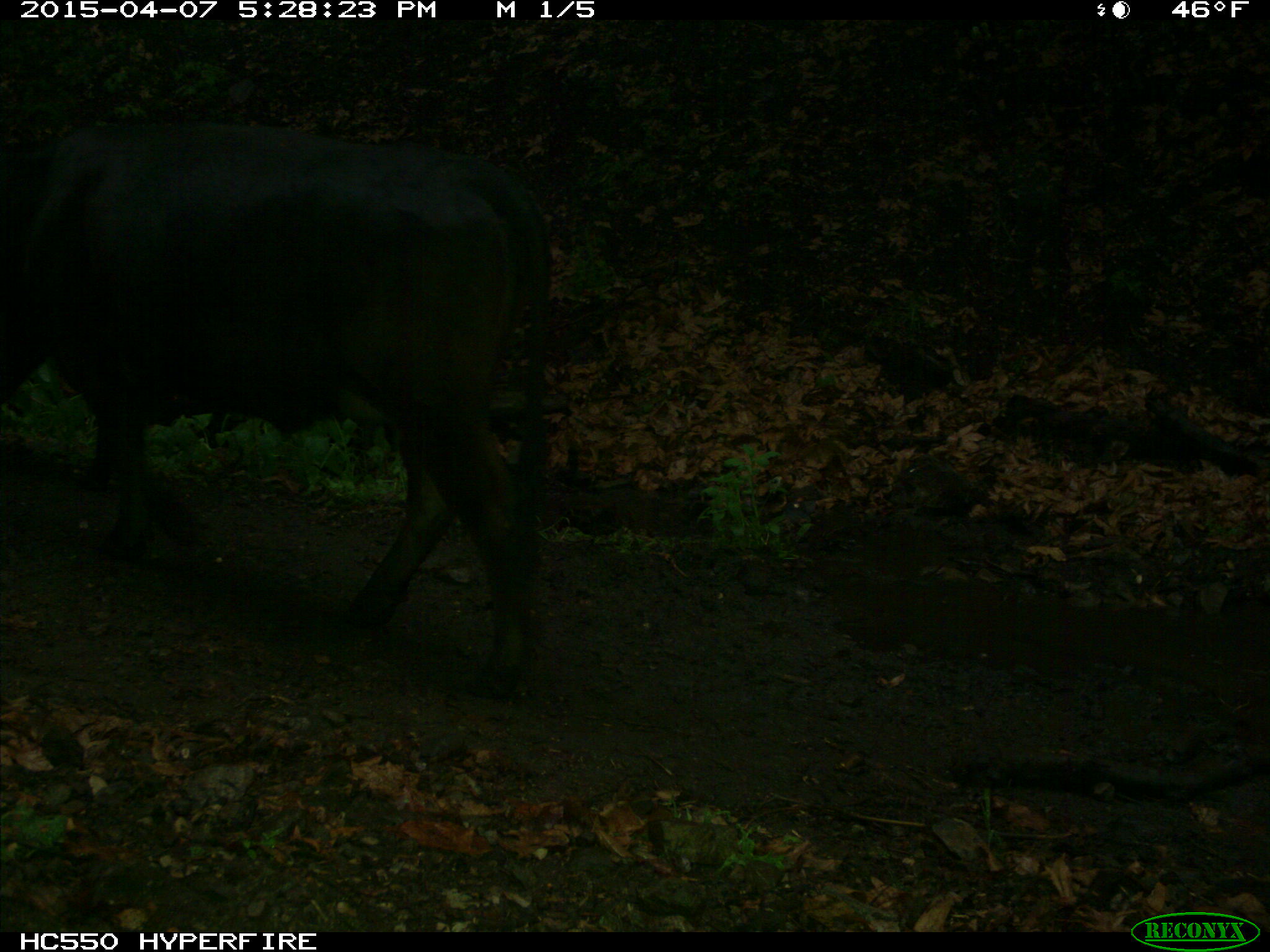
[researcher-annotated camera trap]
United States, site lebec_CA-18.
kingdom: Animalia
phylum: Chordata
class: Mammalia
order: Artiodactyla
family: Bovidae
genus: Bos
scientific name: Bos taurus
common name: domestic cow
Bos taurus (domestic cow).